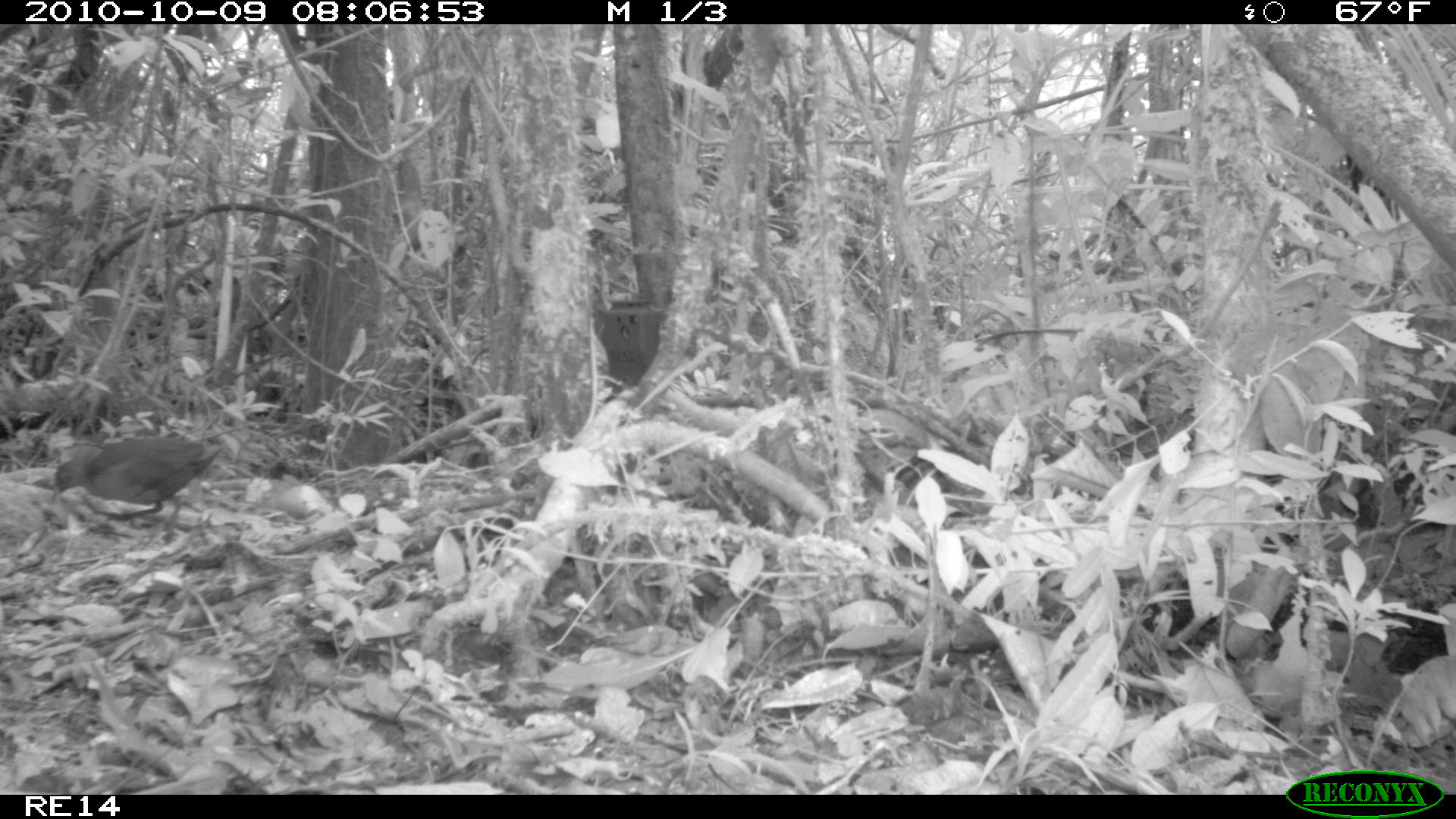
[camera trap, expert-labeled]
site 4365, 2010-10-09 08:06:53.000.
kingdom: Animalia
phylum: Chordata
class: Aves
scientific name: Aves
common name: bird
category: unknown bird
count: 1